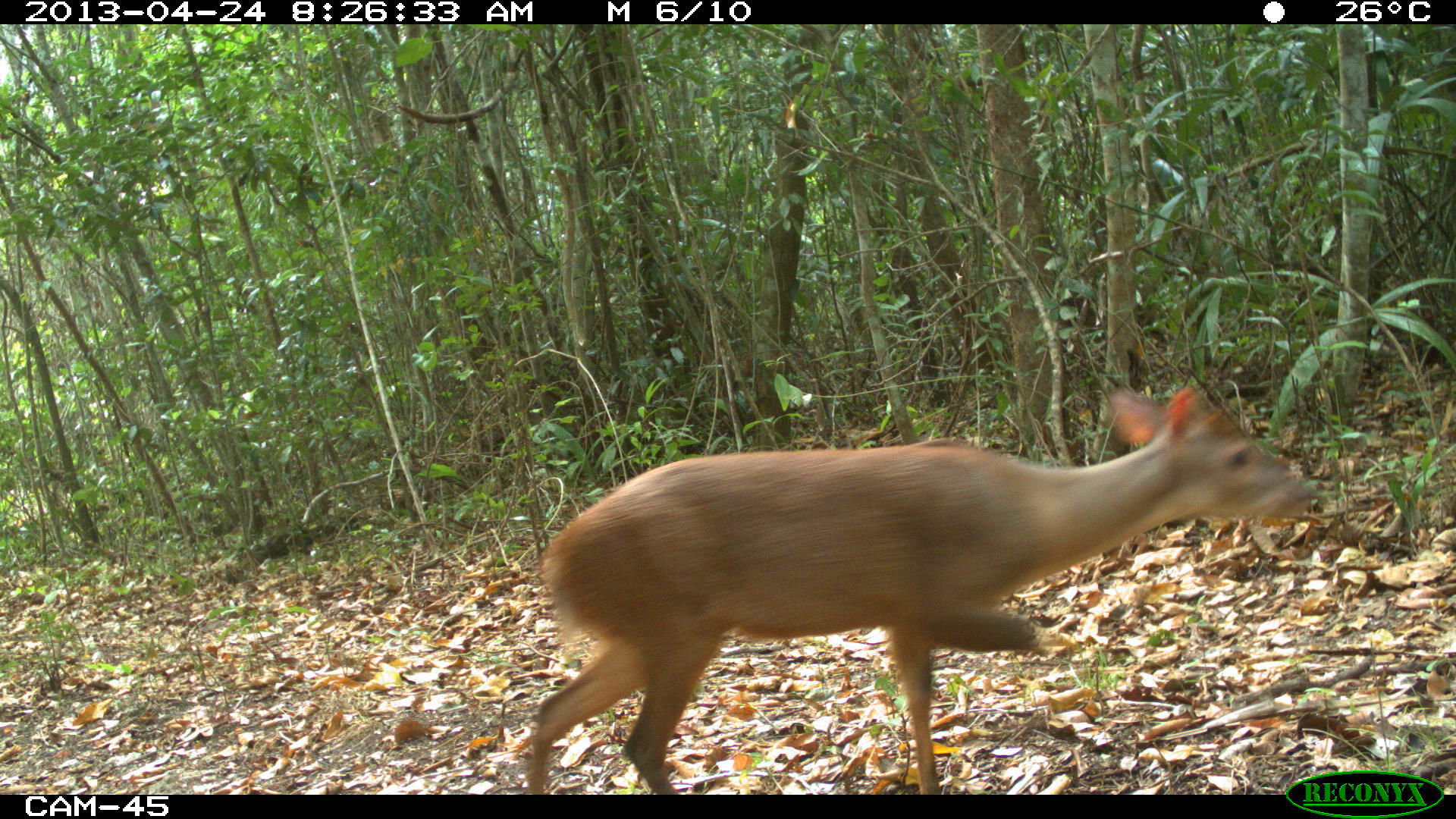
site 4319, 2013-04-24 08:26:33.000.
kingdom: Animalia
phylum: Chordata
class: Mammalia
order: Artiodactyla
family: Cervidae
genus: Mazama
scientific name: Mazama temama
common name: central american red brocket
Mazama temama (central american red brocket), count 1, sex male.